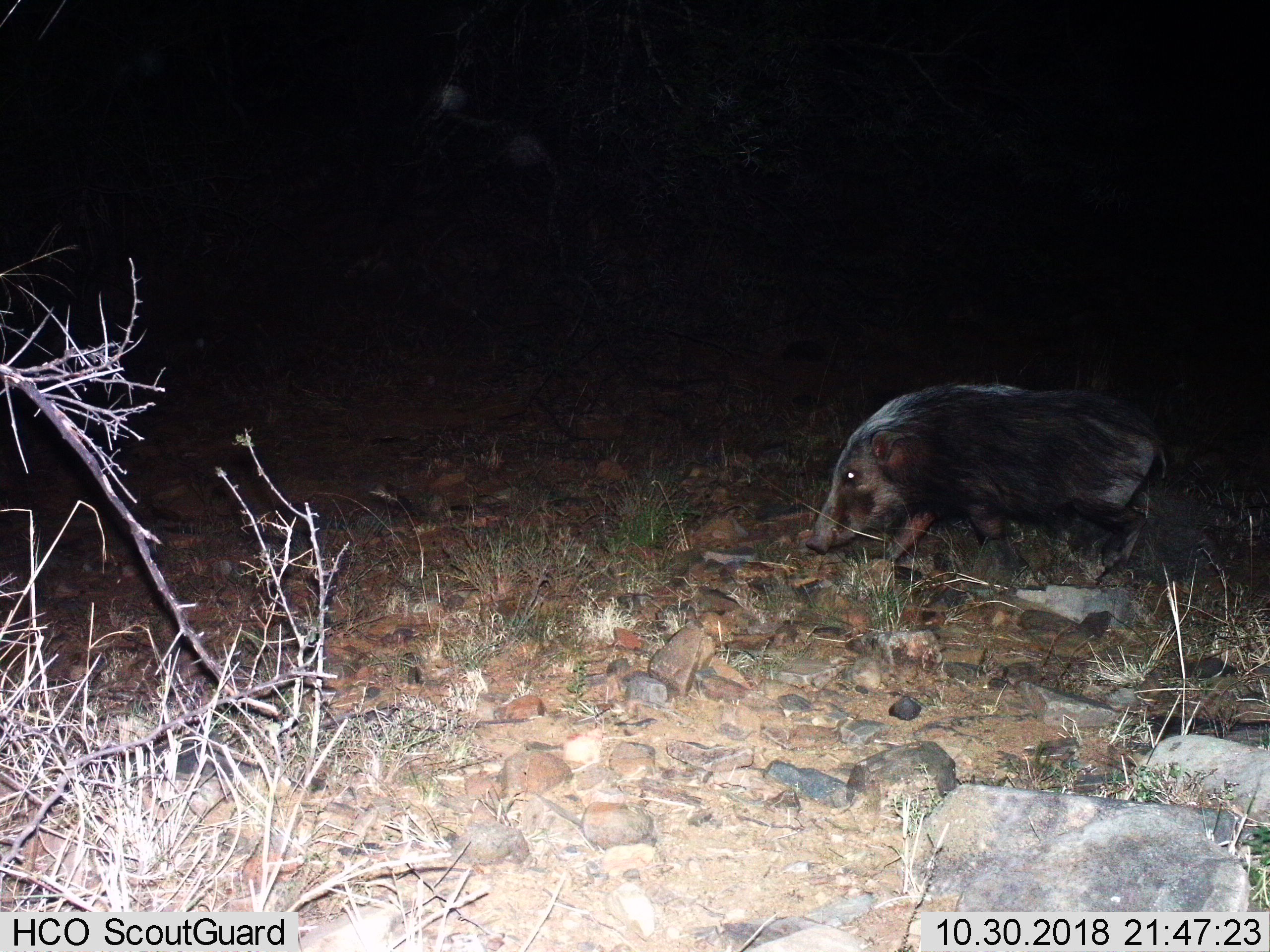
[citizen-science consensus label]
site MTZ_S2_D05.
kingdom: Animalia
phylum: Chordata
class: Mammalia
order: Artiodactyla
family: Suidae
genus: Potamochoerus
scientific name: Potamochoerus larvatus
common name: bushpig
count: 1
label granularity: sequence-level